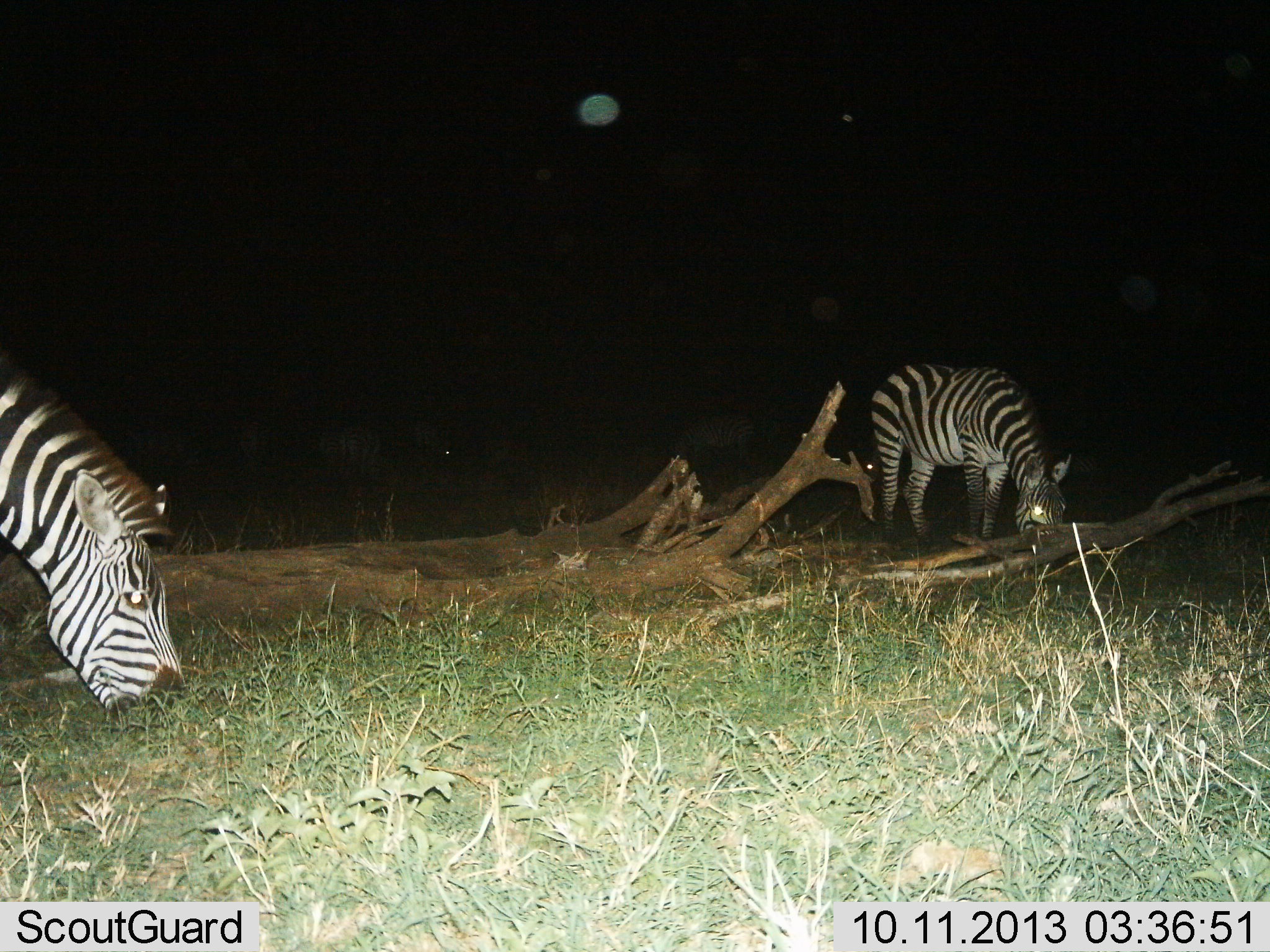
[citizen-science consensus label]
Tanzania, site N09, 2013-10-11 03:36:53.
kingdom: Animalia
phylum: Chordata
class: Mammalia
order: Perissodactyla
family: Equidae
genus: Equus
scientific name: Equus quagga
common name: plains zebra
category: zebra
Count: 2.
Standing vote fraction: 40%.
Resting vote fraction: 10%.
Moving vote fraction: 0%.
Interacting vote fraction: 0%.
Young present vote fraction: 0%.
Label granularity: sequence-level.